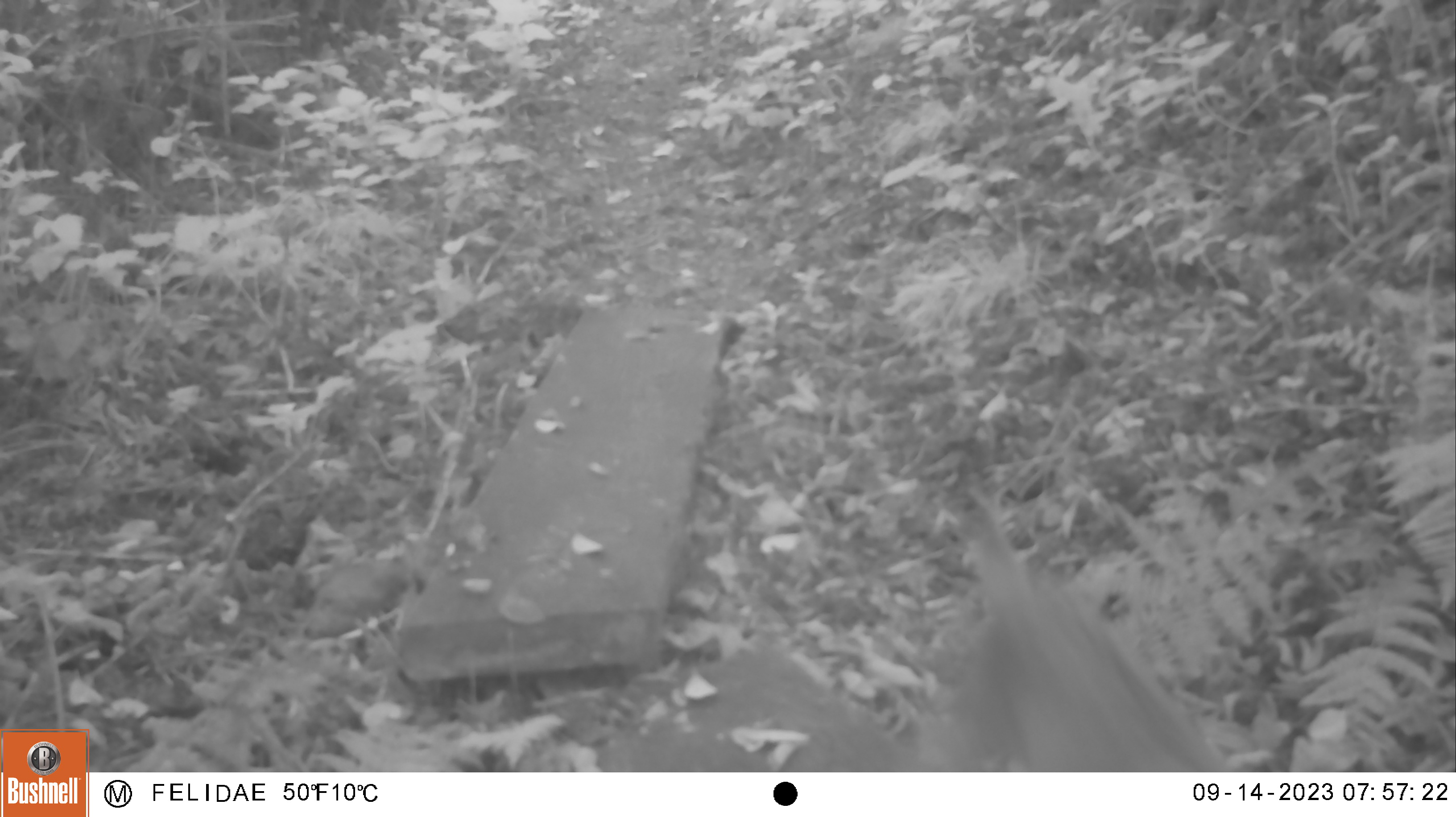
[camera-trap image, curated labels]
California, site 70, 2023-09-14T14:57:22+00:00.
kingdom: Animalia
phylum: Chordata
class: Mammalia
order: Carnivora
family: Felidae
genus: Lynx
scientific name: Lynx rufus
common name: bobcat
Bobcat (Lynx rufus).